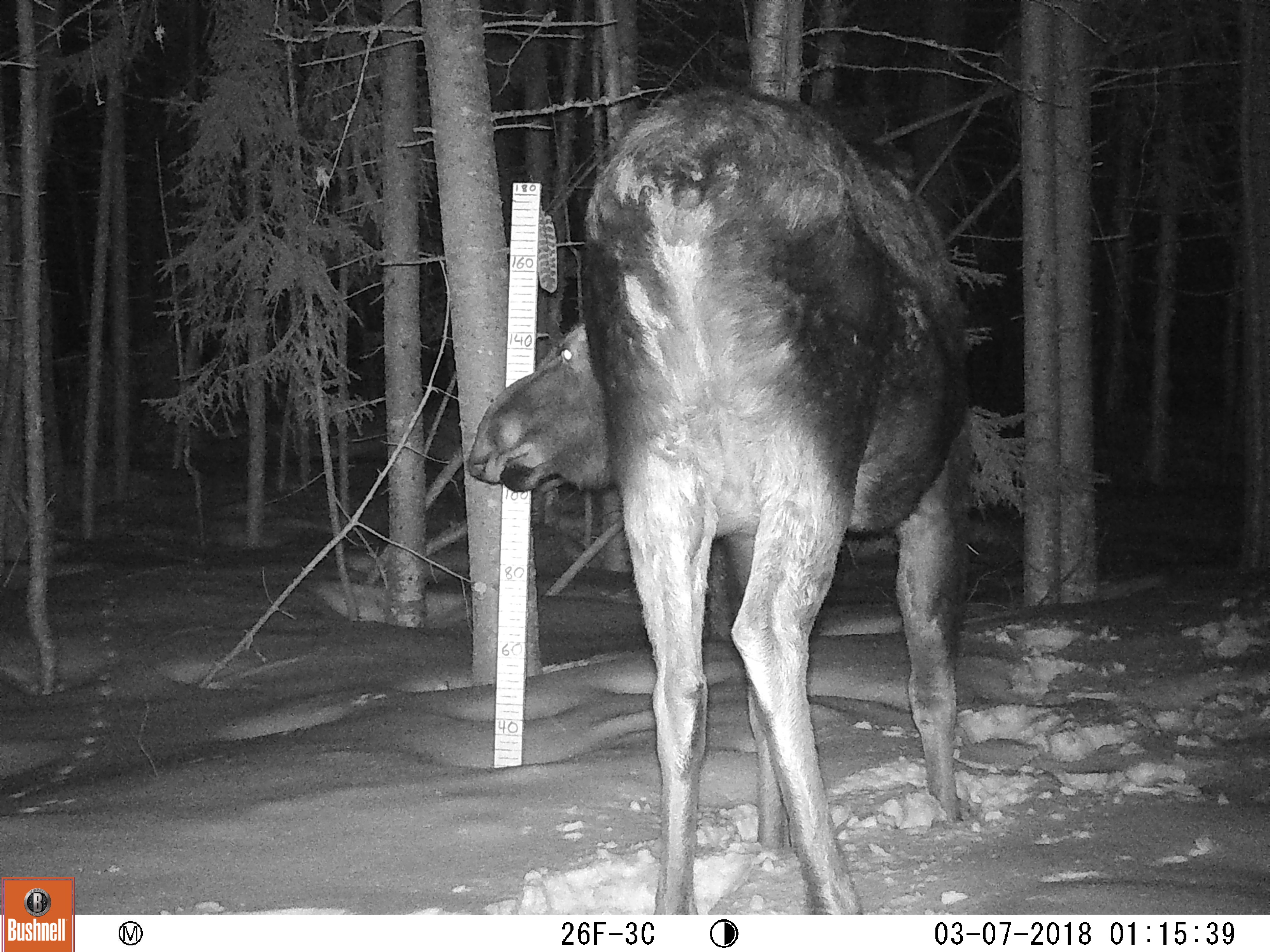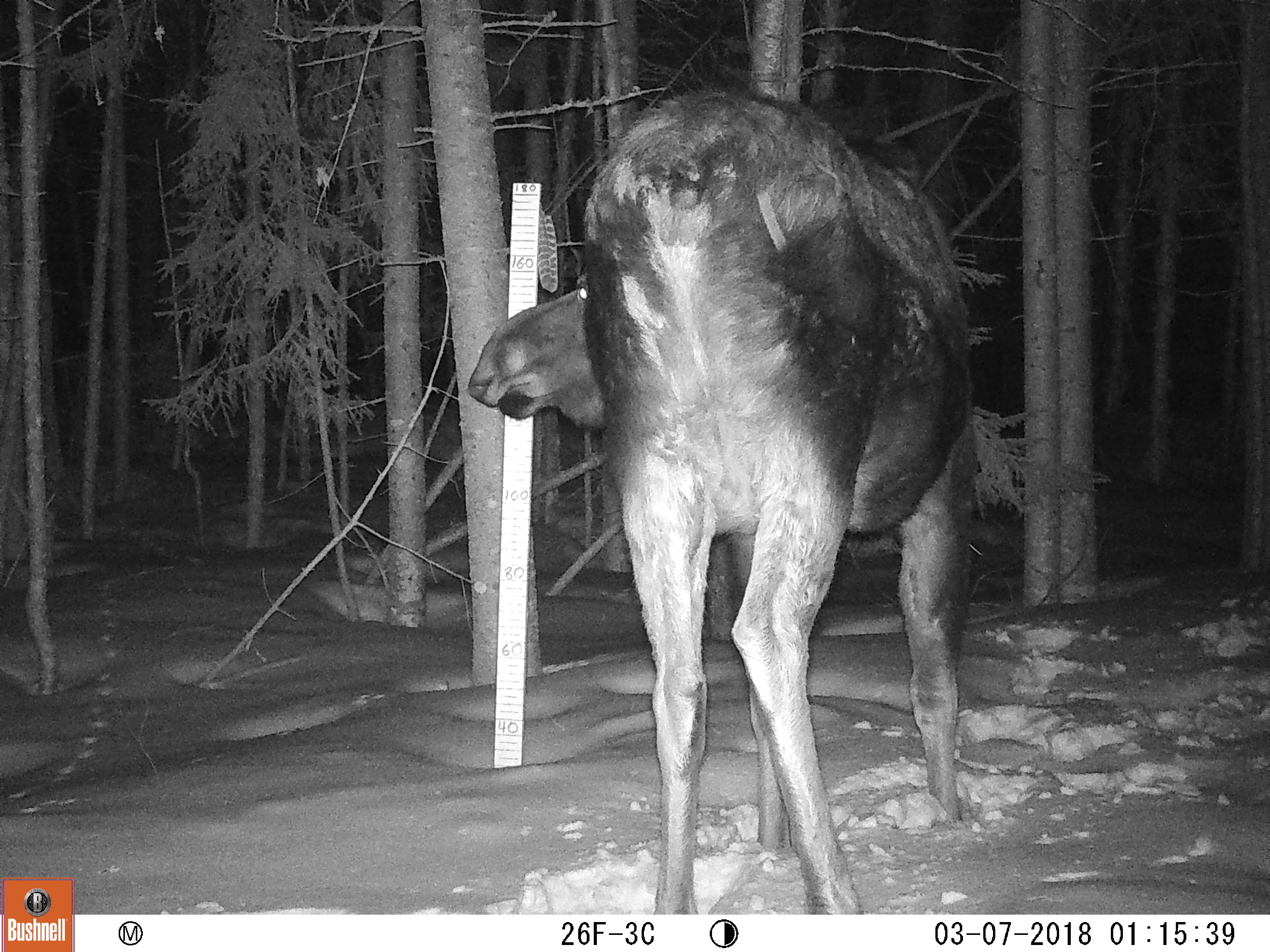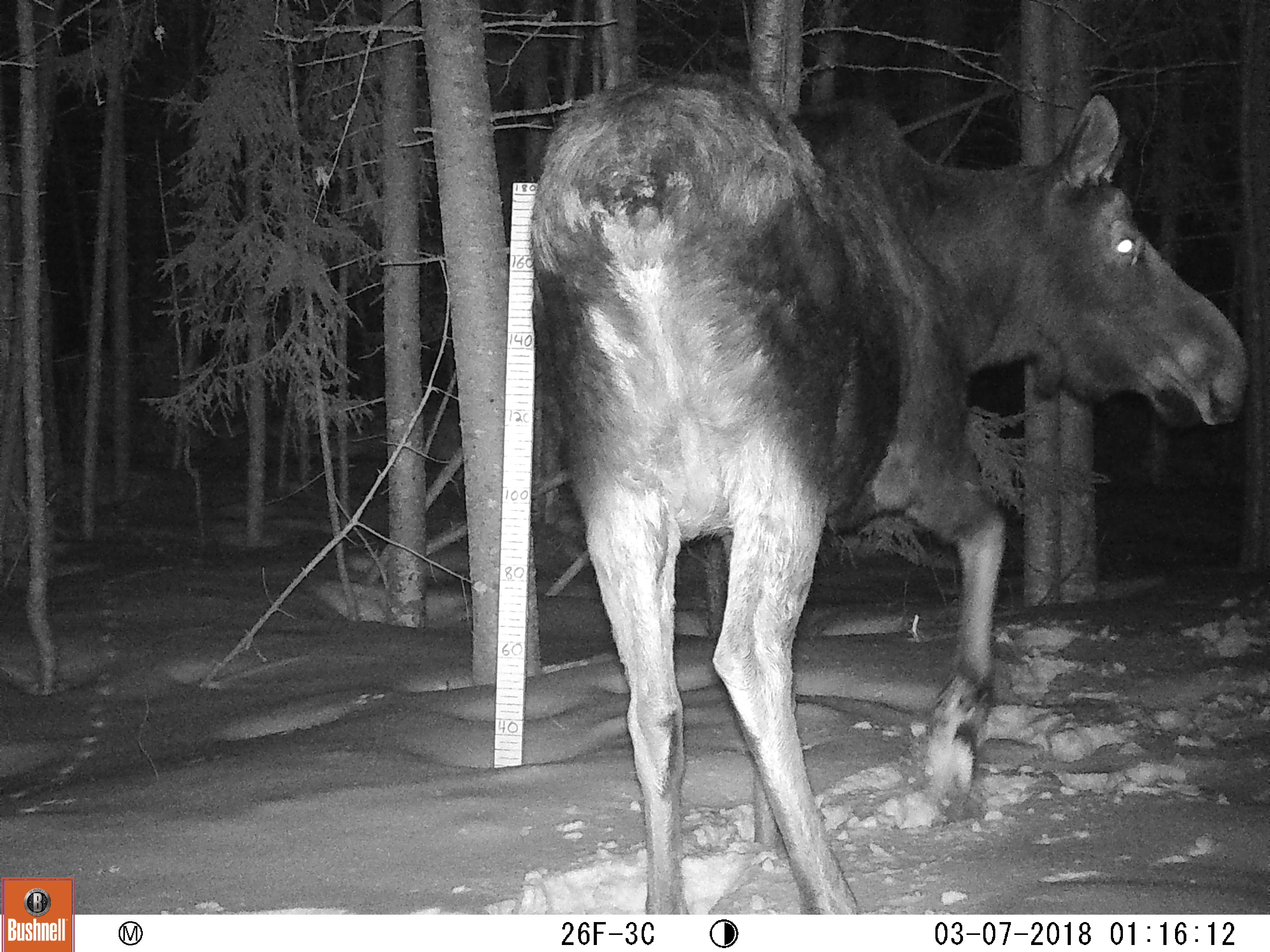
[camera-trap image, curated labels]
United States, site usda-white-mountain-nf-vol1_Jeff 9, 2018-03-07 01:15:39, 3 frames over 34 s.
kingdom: Animalia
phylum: Chordata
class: Mammalia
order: Artiodactyla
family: Cervidae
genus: Alces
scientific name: Alces alces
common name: moose